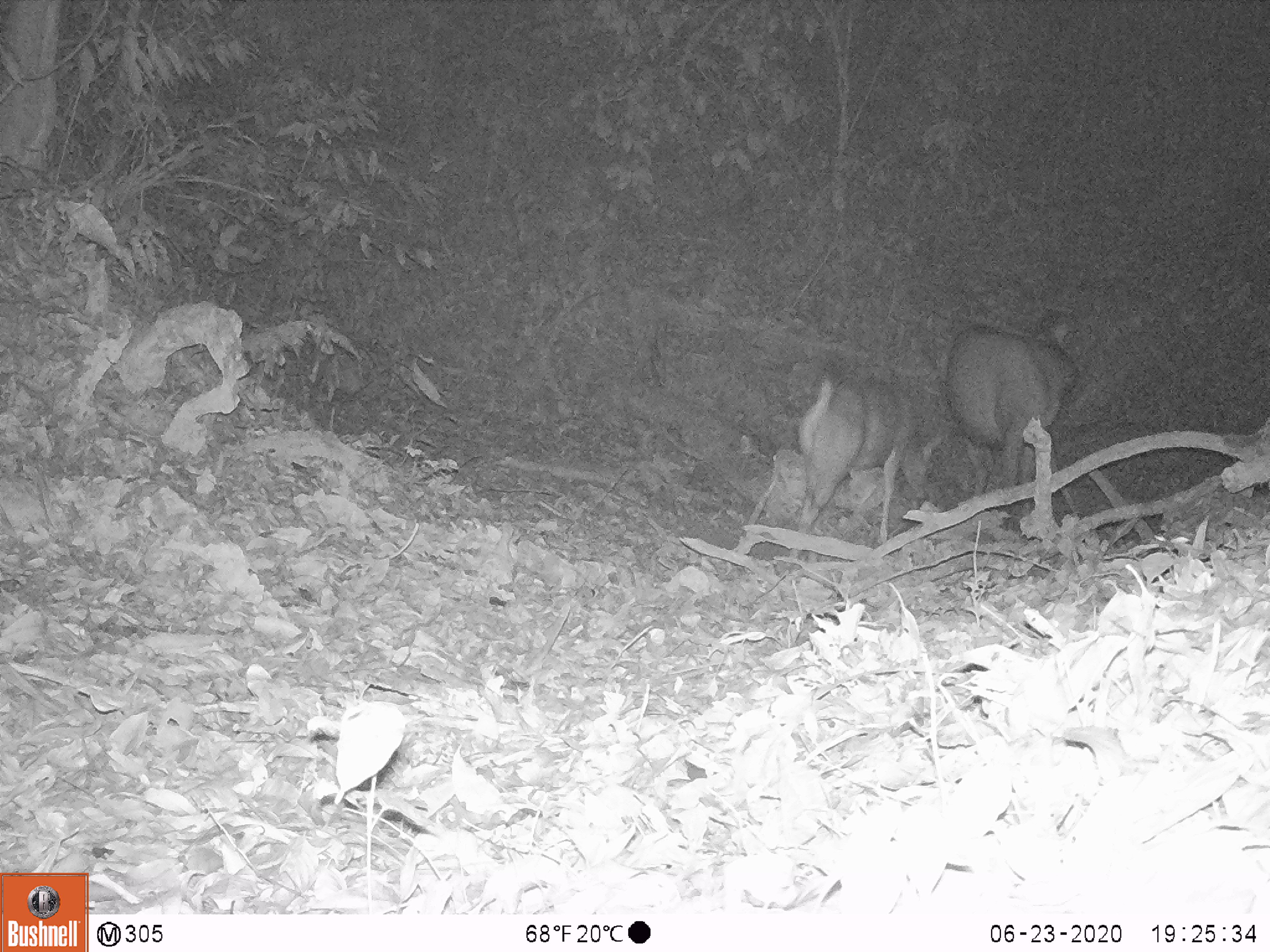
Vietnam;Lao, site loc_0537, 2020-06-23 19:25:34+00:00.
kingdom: Animalia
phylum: Chordata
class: Mammalia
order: Artiodactyla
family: Cervidae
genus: Rusa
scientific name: Rusa unicolor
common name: sambar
Sambar (Rusa unicolor). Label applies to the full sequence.